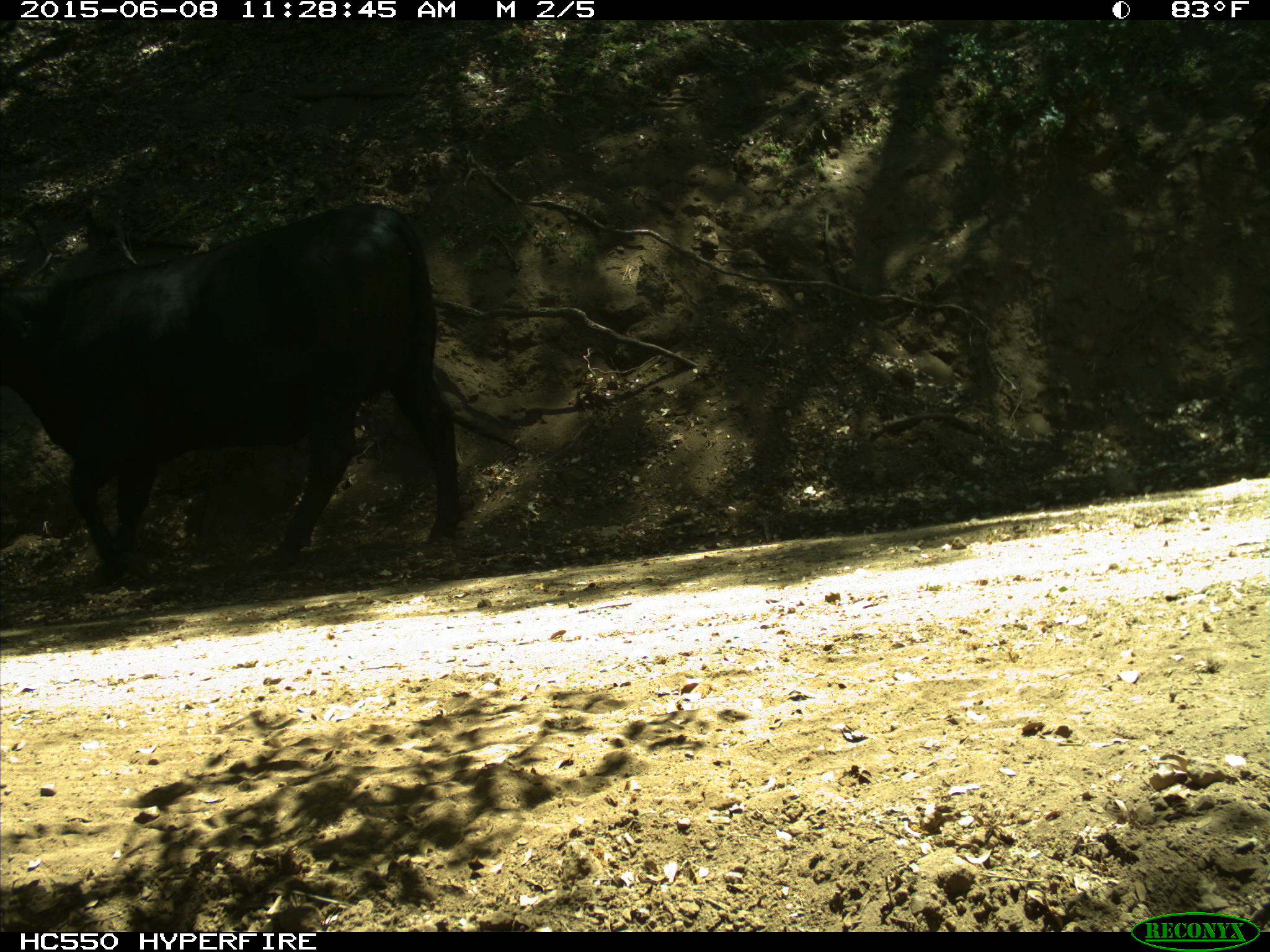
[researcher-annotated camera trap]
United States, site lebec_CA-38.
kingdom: Animalia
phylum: Chordata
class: Mammalia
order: Artiodactyla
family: Bovidae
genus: Bos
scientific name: Bos taurus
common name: domestic cow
Bos taurus (domestic cow).